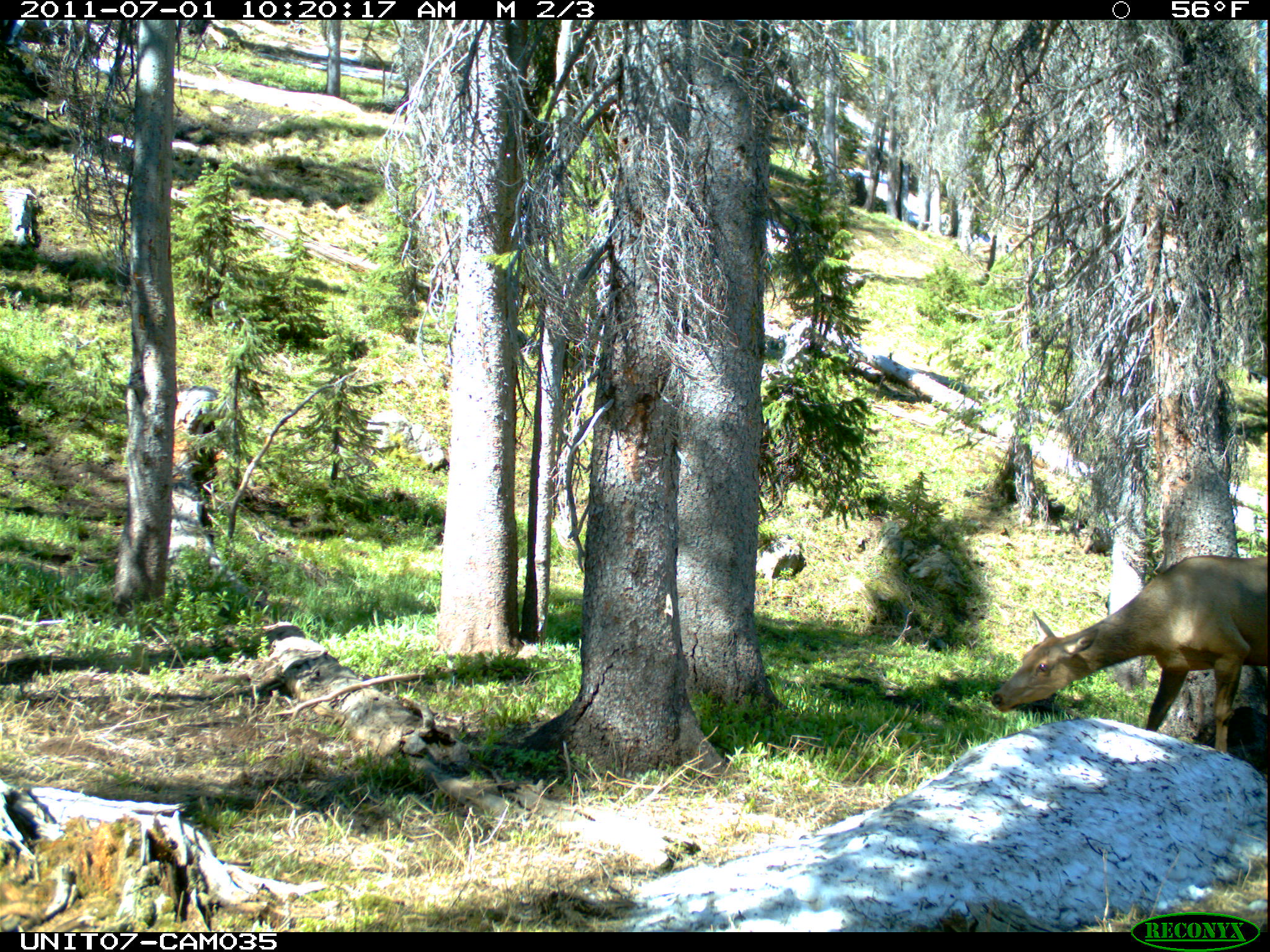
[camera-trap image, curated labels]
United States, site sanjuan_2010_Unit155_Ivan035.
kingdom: Animalia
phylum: Chordata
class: Mammalia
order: Artiodactyla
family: Cervidae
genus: Cervus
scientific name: Cervus elaphus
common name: red deer